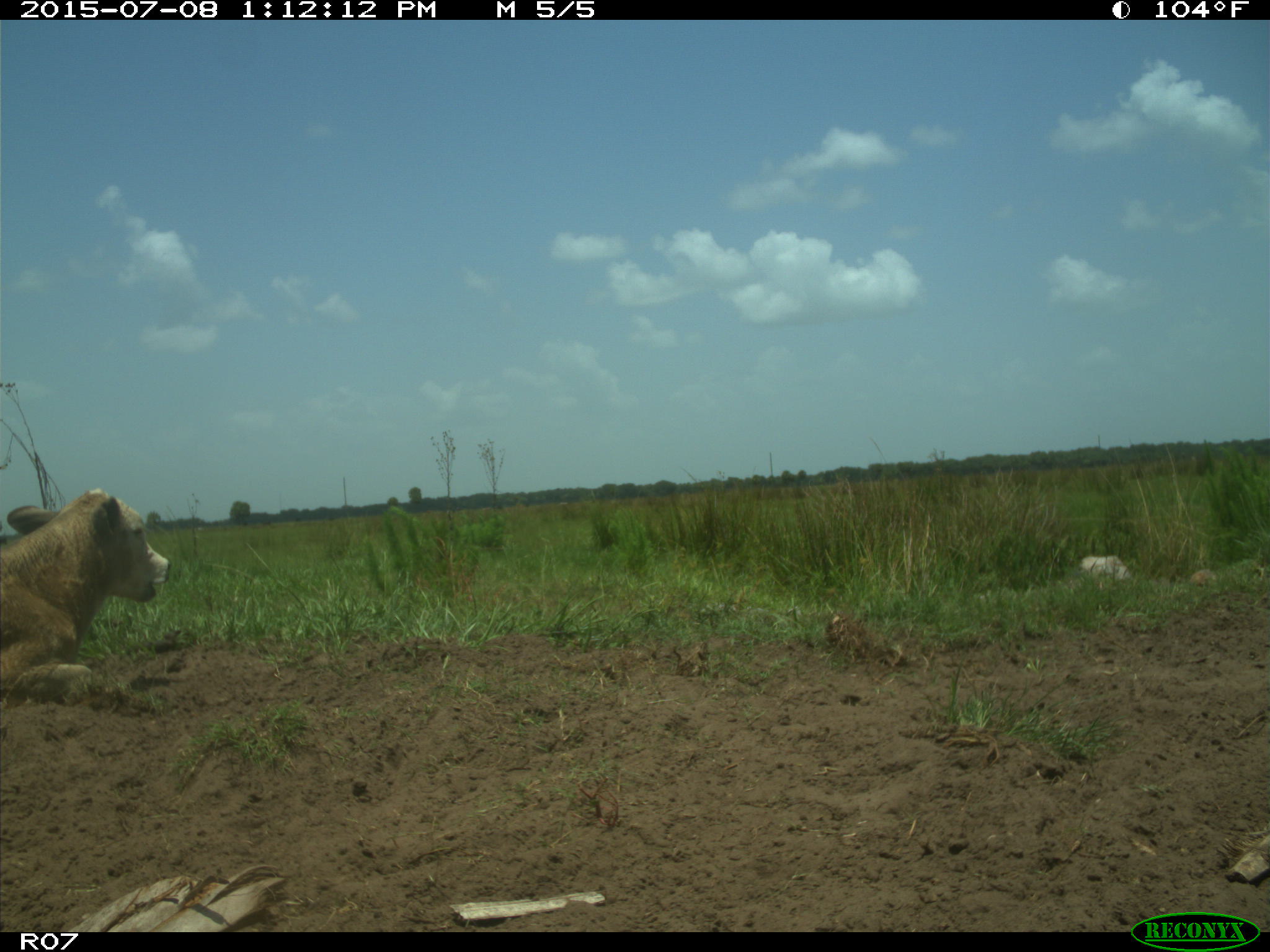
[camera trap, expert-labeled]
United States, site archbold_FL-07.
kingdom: Animalia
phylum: Chordata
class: Mammalia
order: Artiodactyla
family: Bovidae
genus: Bos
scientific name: Bos taurus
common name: domestic cow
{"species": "Bos taurus (domestic cow)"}